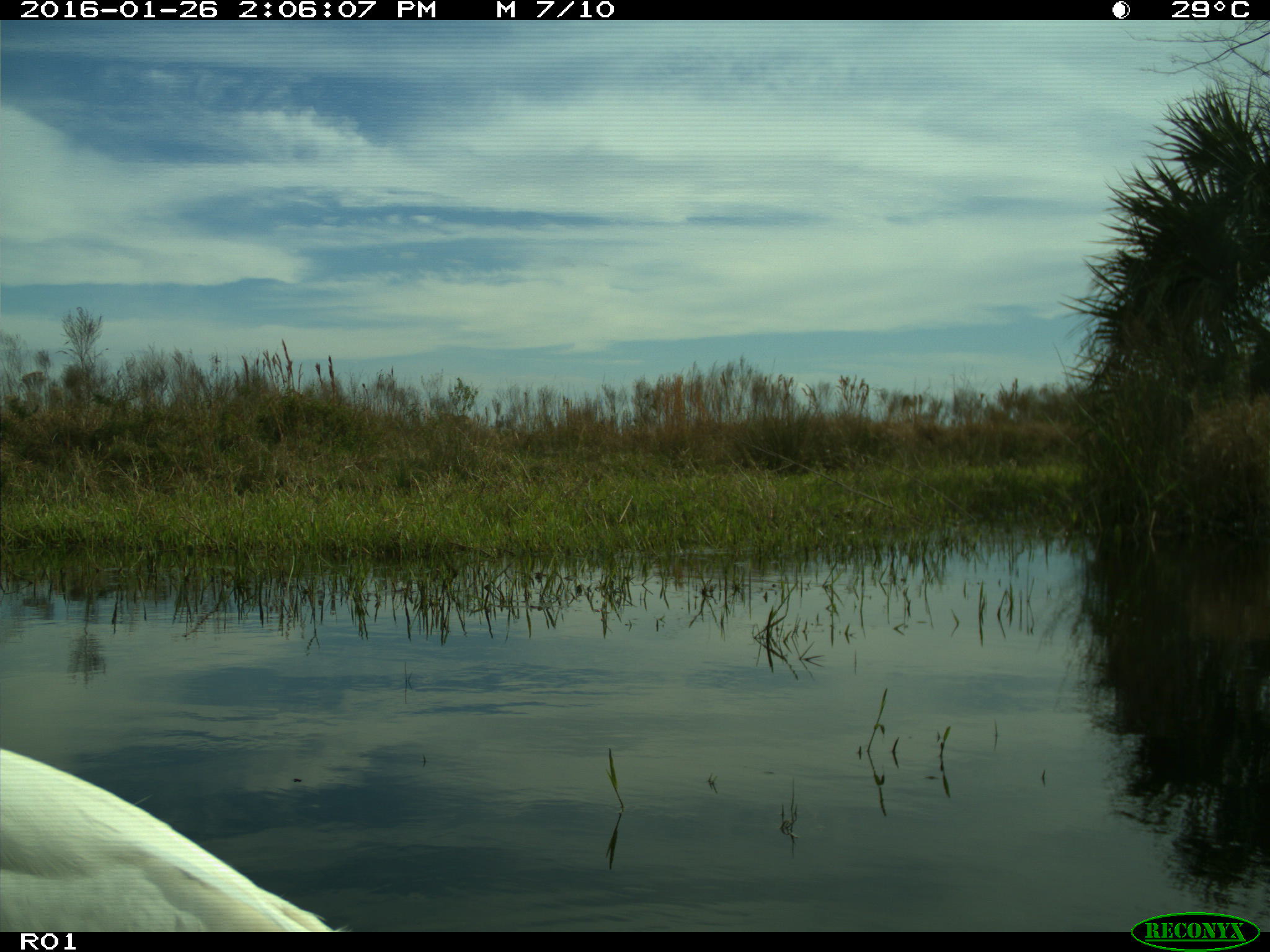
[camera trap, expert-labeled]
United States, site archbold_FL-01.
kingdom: Animalia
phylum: Chordata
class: Aves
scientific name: Aves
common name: birds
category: unidentified bird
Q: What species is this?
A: Unidentified bird (birds) (Aves).